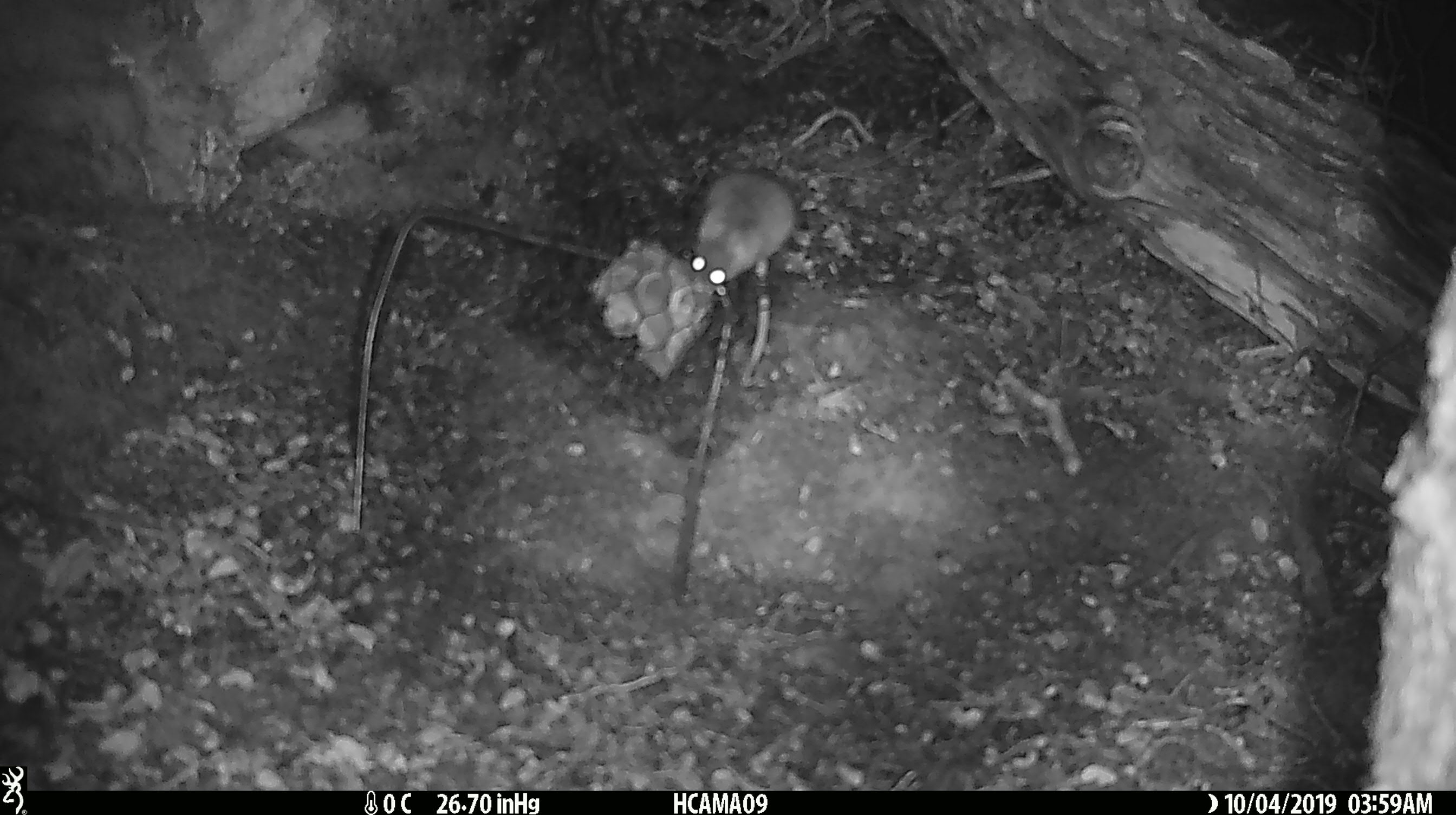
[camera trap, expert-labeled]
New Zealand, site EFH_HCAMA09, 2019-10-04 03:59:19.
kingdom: Animalia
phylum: Chordata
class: Mammalia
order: Rodentia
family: Muridae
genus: Mus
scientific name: Mus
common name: mouse